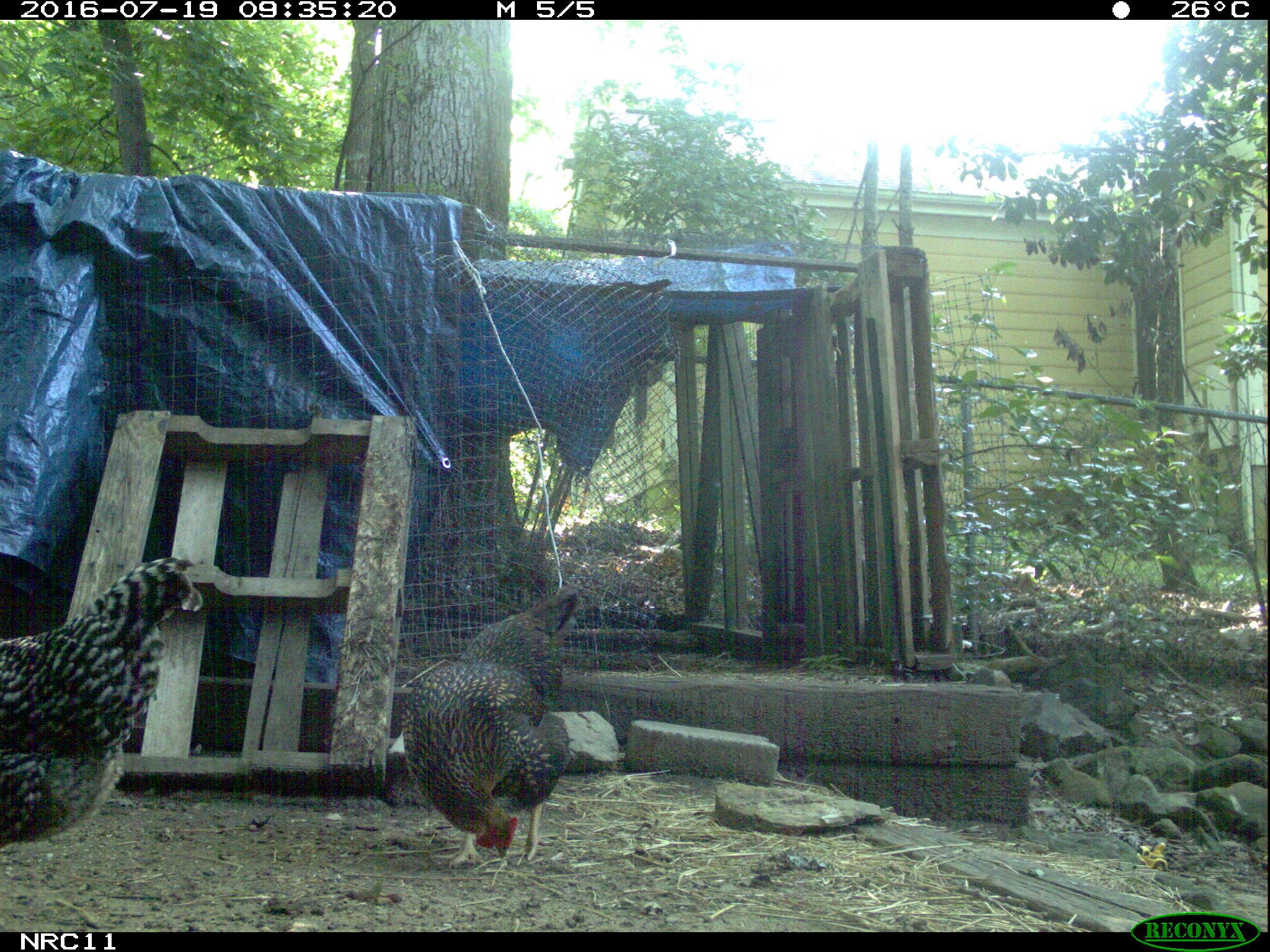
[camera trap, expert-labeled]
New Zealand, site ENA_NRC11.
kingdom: Animalia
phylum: Chordata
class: Aves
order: Galliformes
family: Phasianidae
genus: Gallus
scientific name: Gallus gallus domesticus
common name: chicken